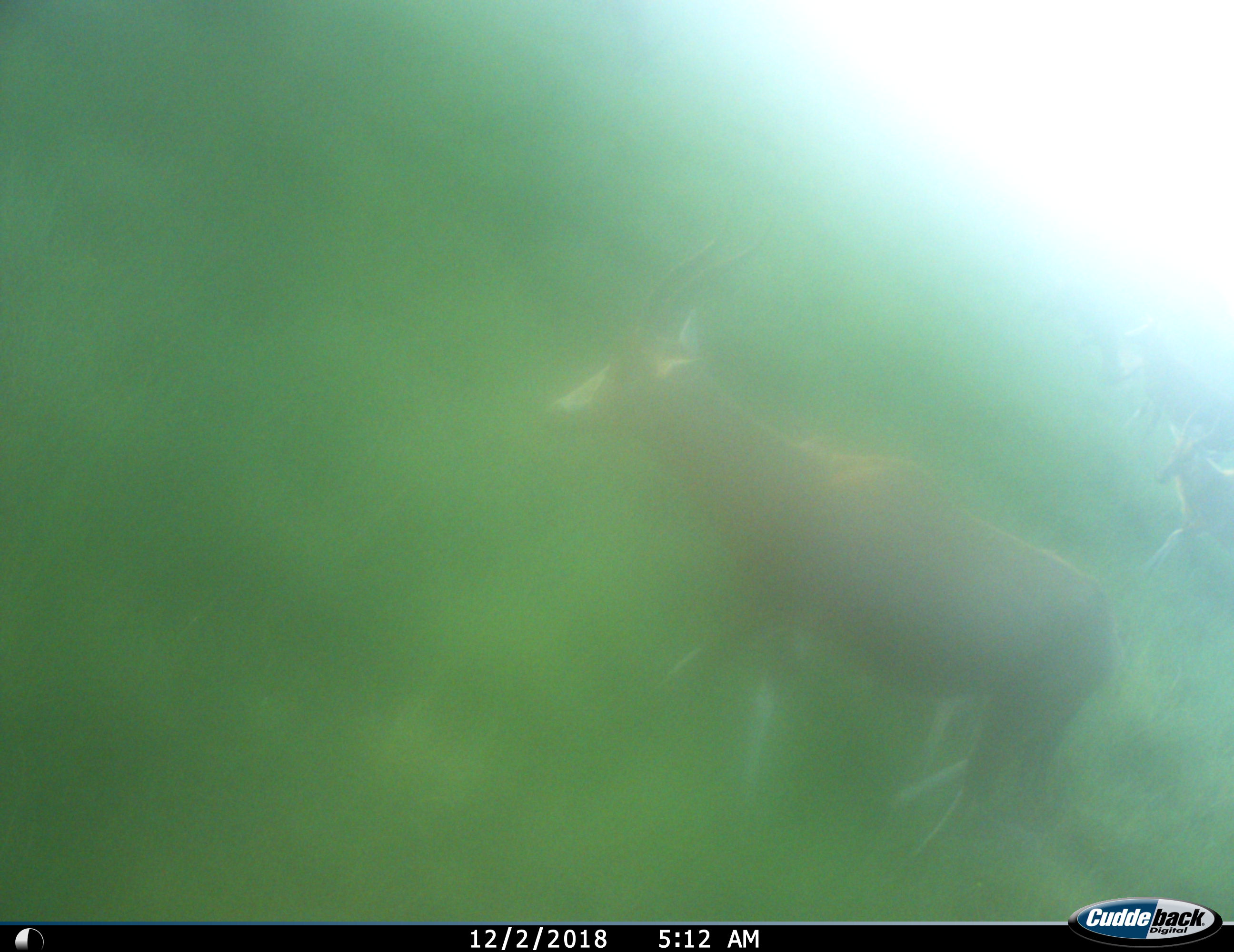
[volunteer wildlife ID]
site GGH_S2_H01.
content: unidentified animal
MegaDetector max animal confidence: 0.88